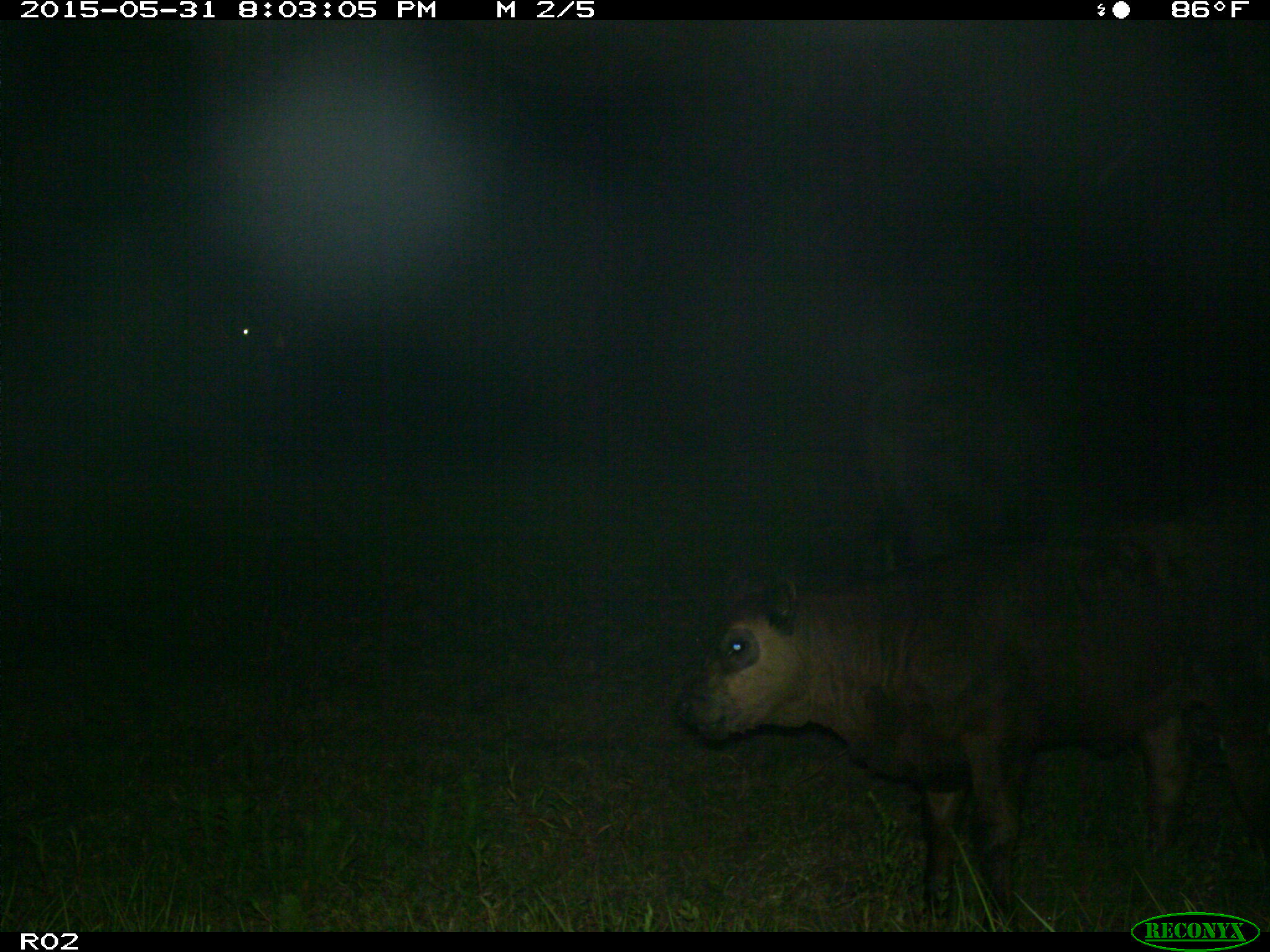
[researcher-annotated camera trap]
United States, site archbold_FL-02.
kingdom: Animalia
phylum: Chordata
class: Mammalia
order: Artiodactyla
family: Bovidae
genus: Bos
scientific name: Bos taurus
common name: domestic cow